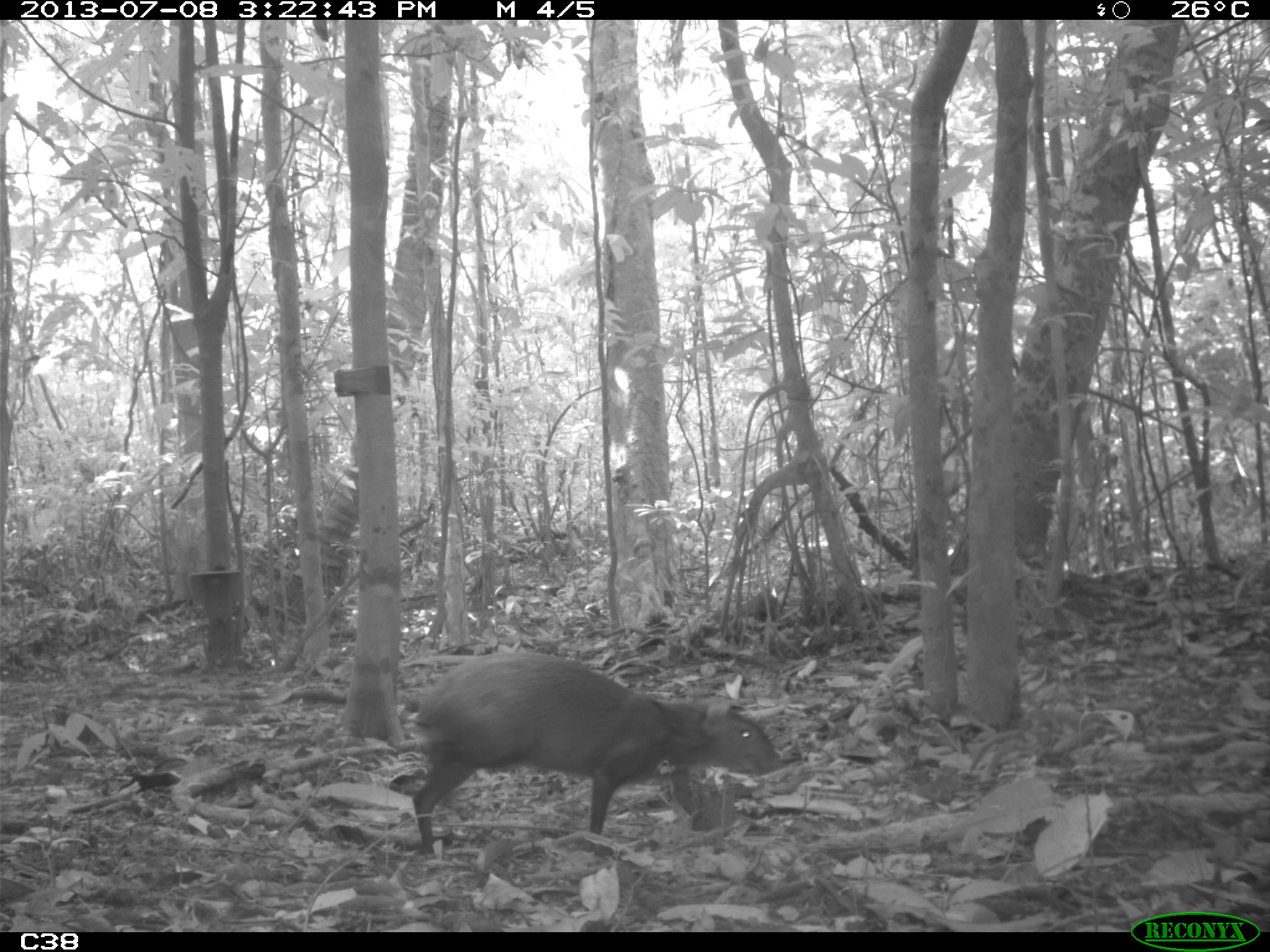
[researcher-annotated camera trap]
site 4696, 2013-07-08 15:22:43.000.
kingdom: Animalia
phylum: Chordata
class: Mammalia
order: Rodentia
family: Dasyproctidae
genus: Dasyprocta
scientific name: Dasyprocta leporina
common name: red-rumped agouti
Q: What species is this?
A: Dasyprocta leporina (red-rumped agouti).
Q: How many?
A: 1.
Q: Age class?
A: Adult.